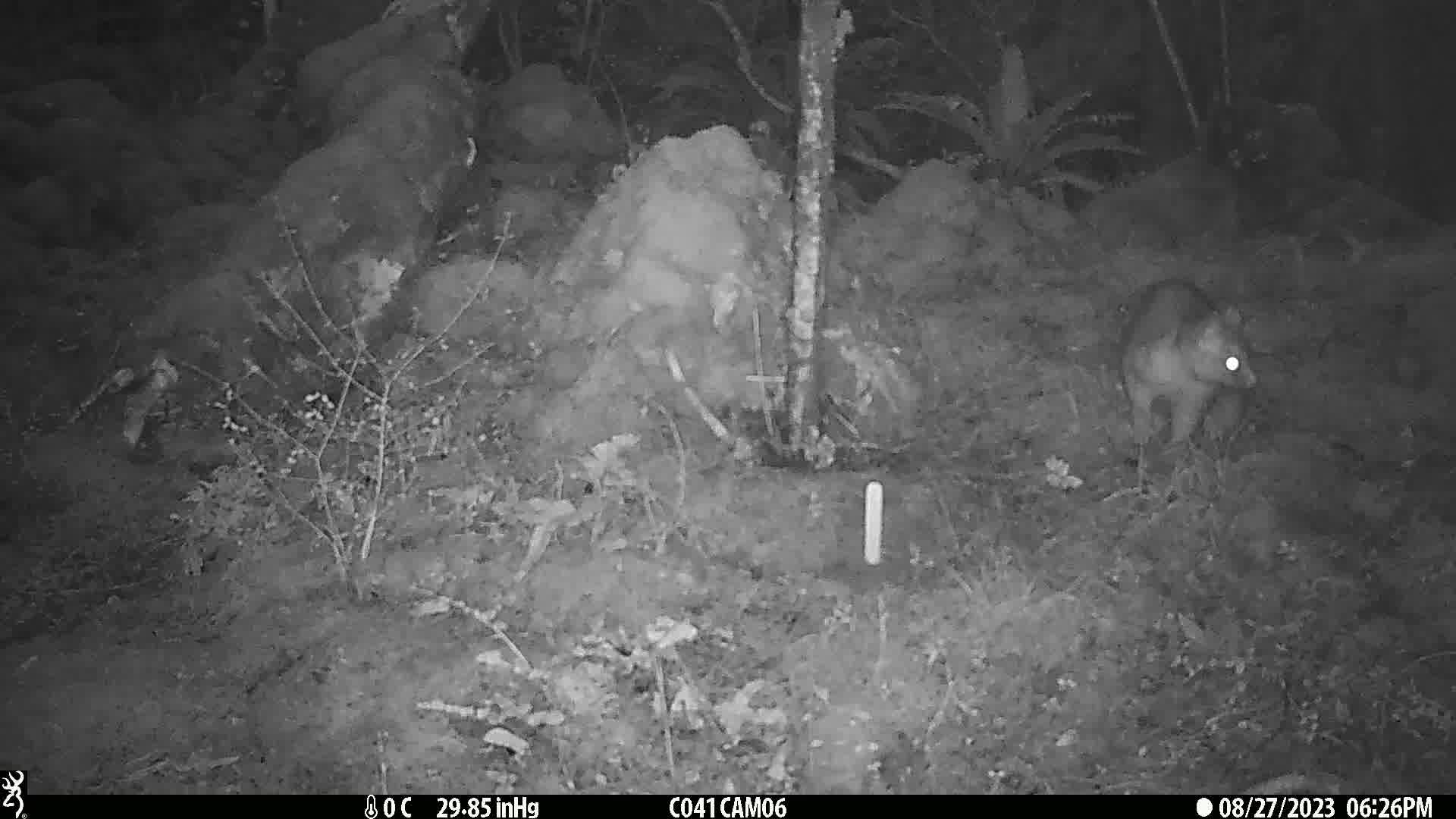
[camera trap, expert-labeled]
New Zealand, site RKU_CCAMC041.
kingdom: Animalia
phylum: Chordata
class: Mammalia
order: Diprotodontia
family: Phalangeridae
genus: Trichosurus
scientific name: Trichosurus vulpecula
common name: common brushtail possum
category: possum